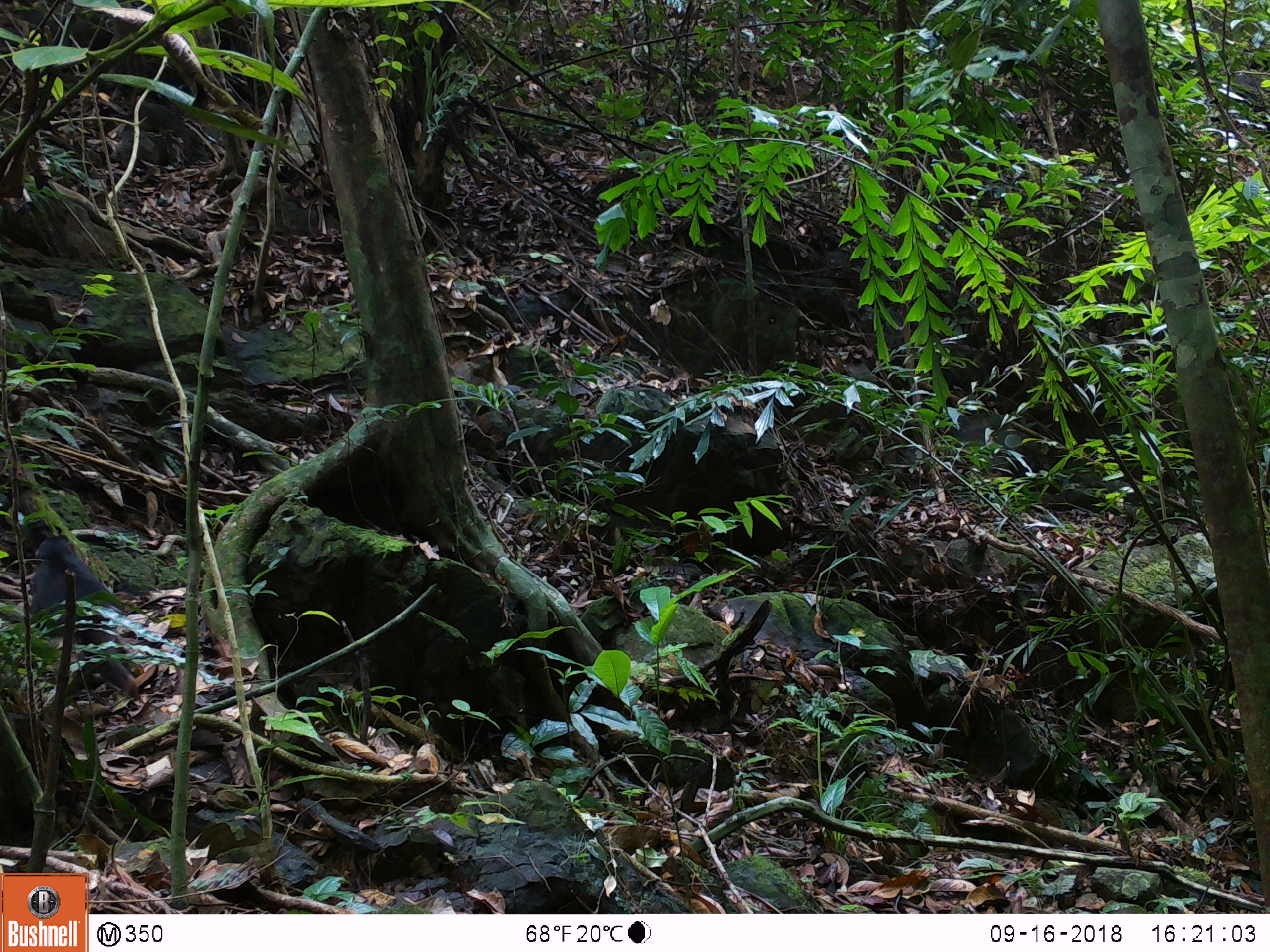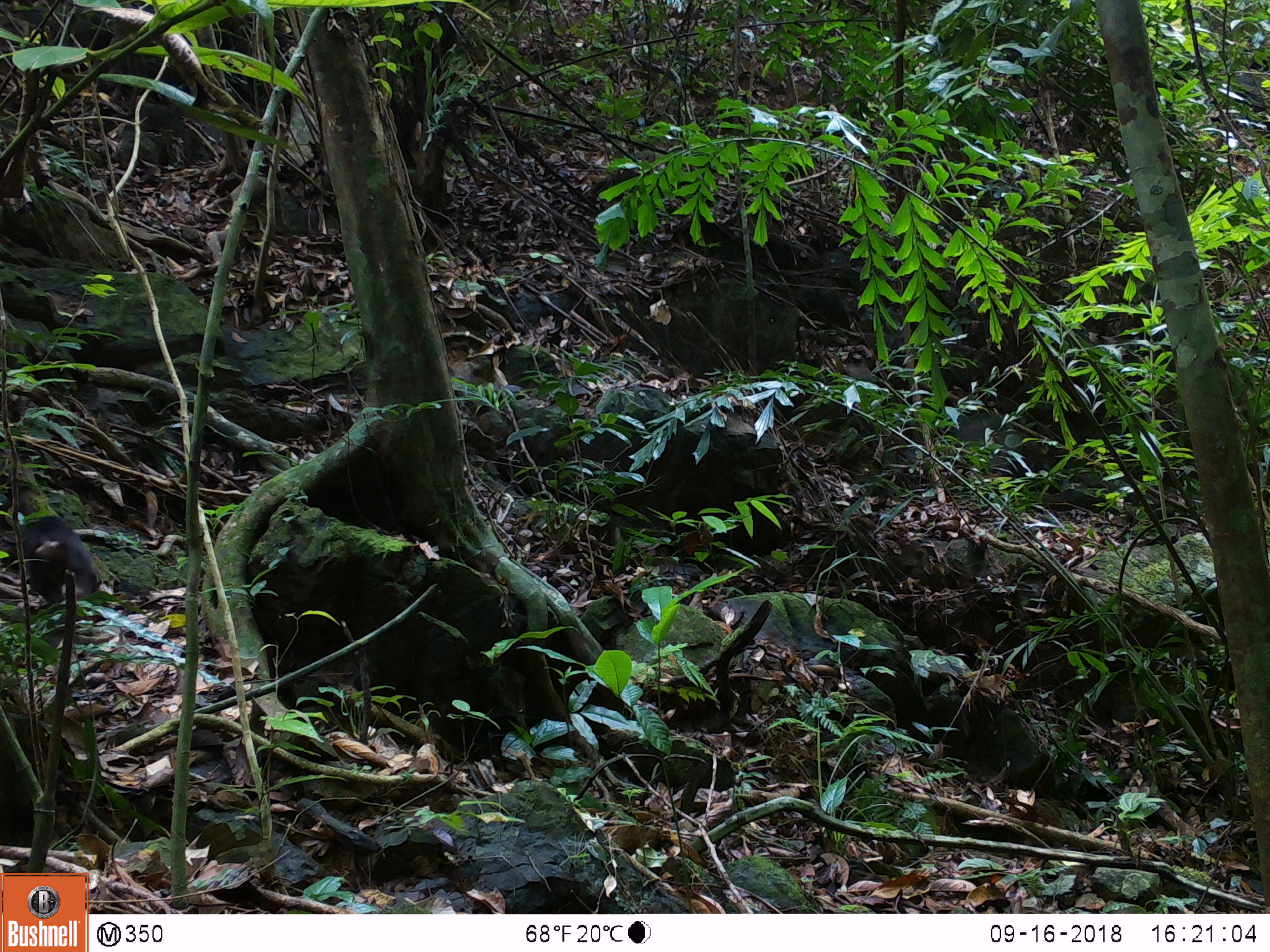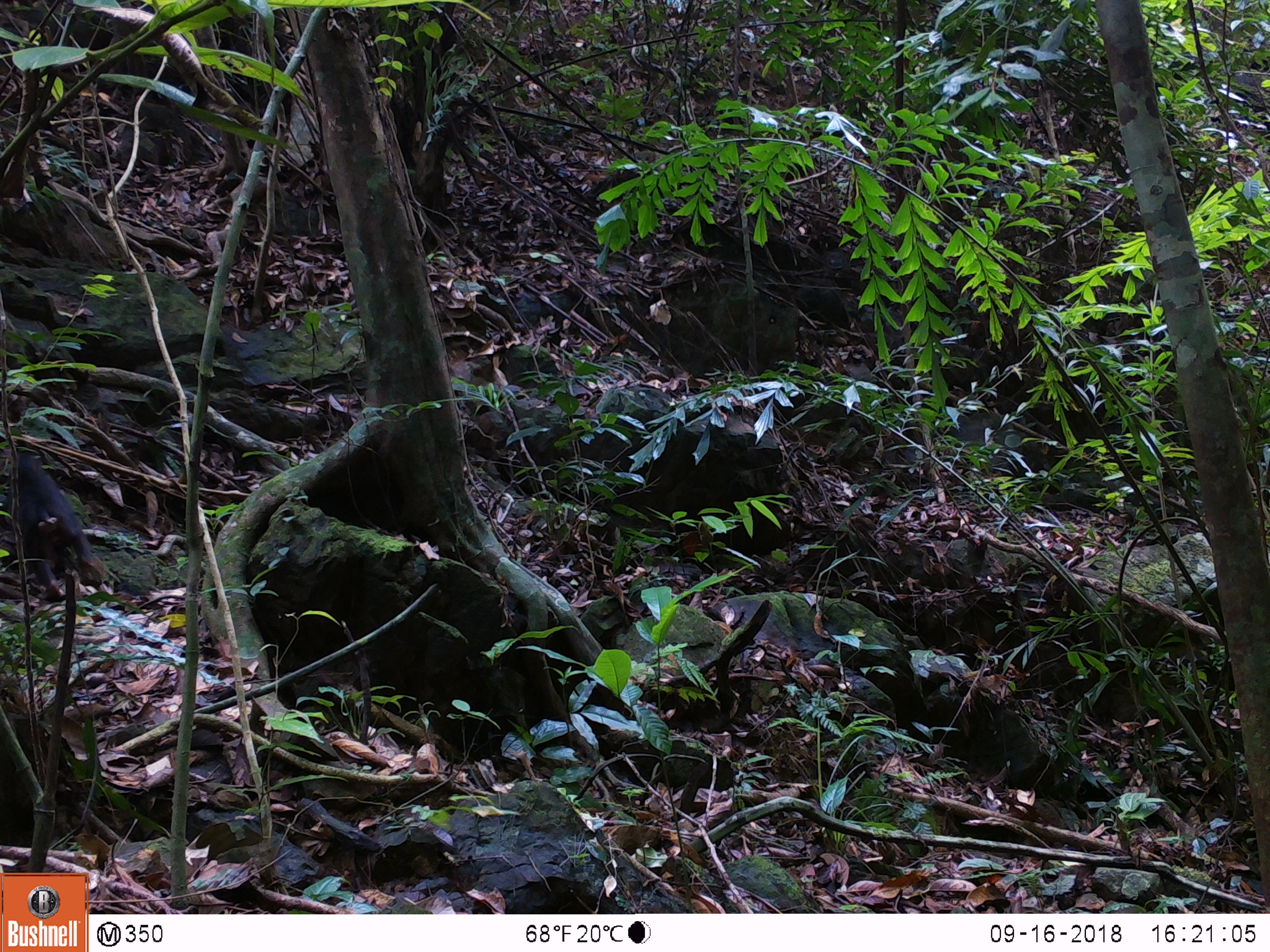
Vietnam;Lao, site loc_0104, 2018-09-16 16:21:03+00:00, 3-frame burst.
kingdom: Animalia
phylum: Chordata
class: Mammalia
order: Primates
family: Cercopithecidae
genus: Macaca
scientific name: Macaca arctoides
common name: stump-tailed macaque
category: stump tailed macaque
Stump tailed macaque (stump-tailed macaque) (Macaca arctoides). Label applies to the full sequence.